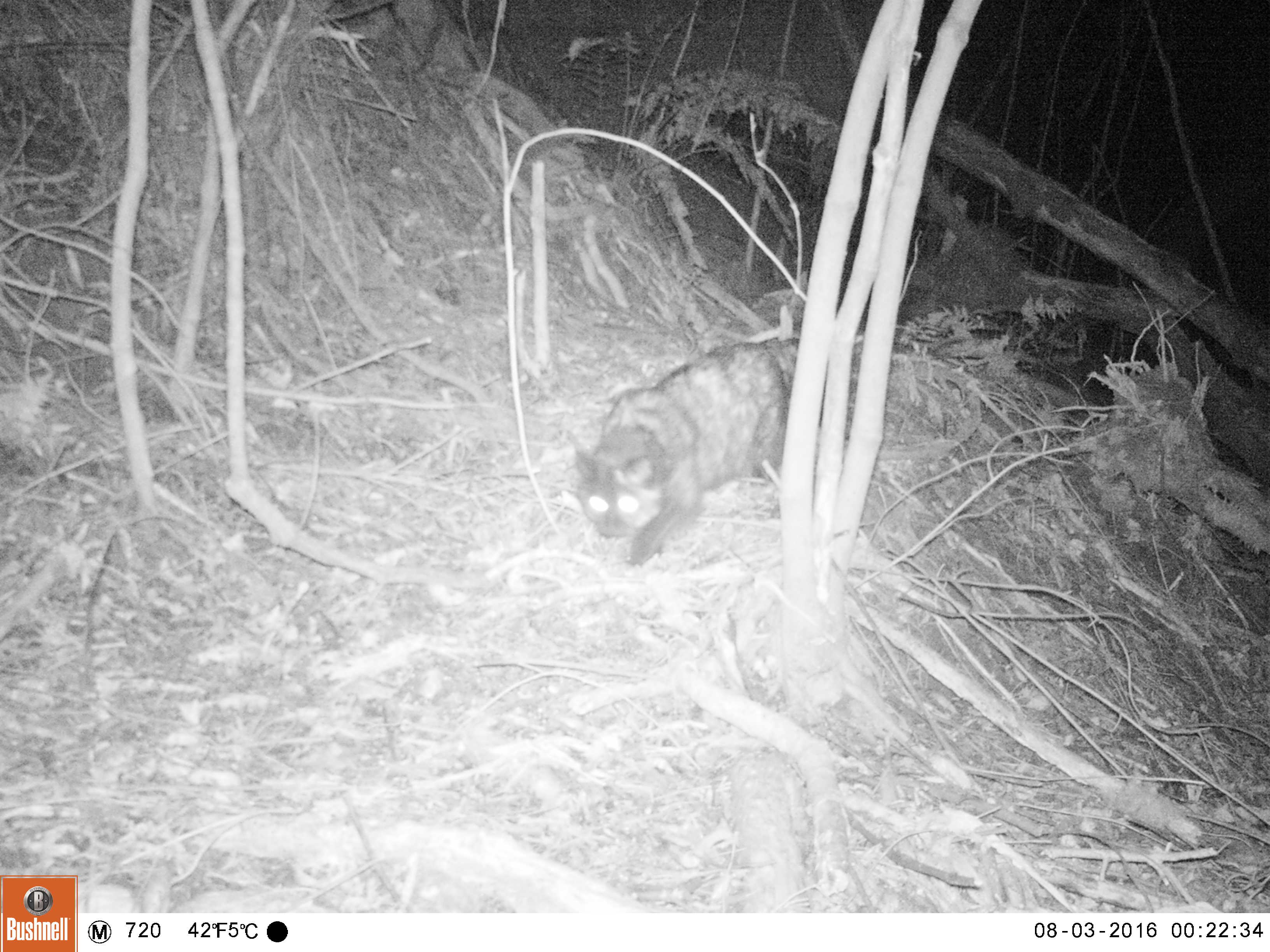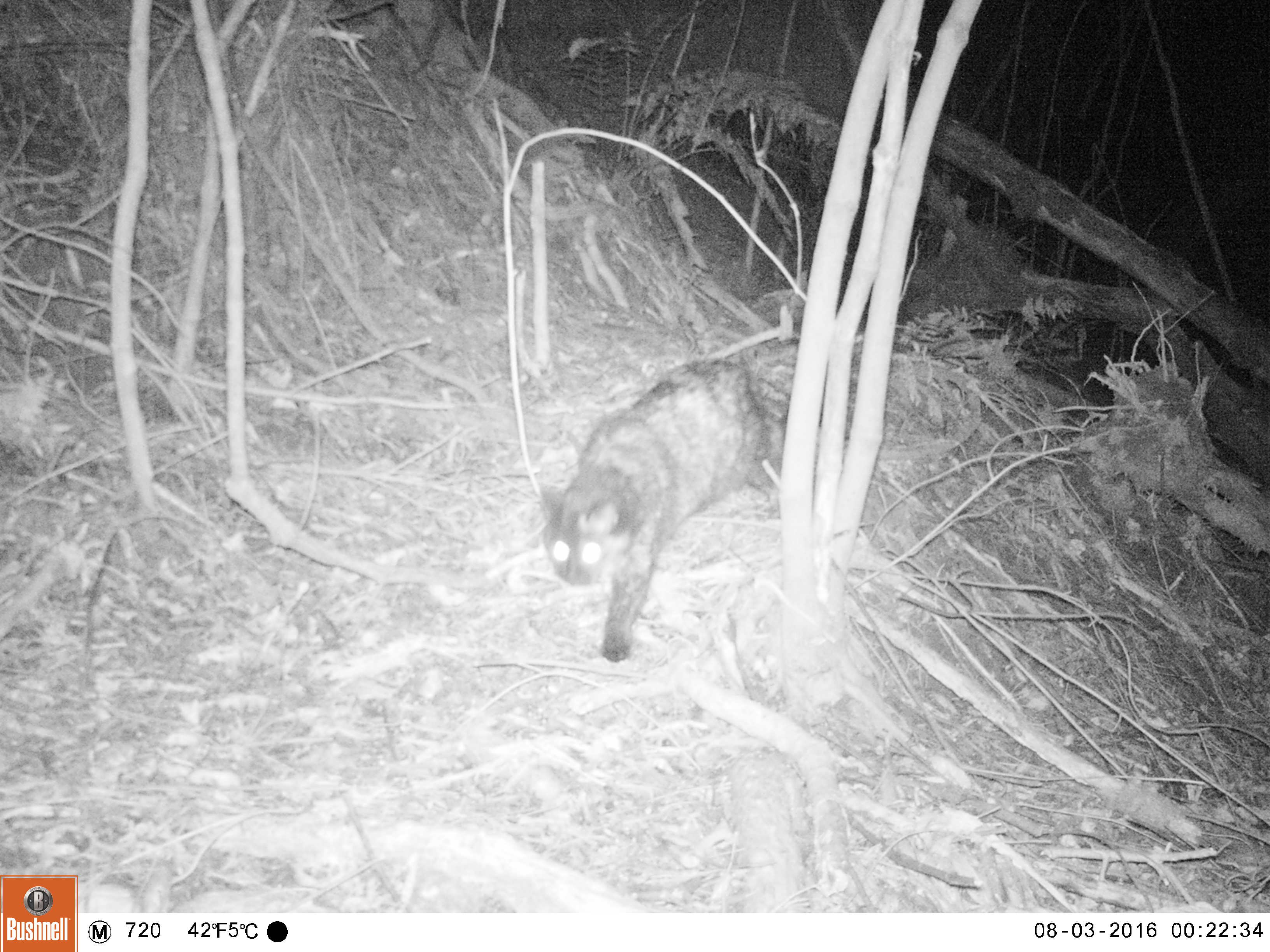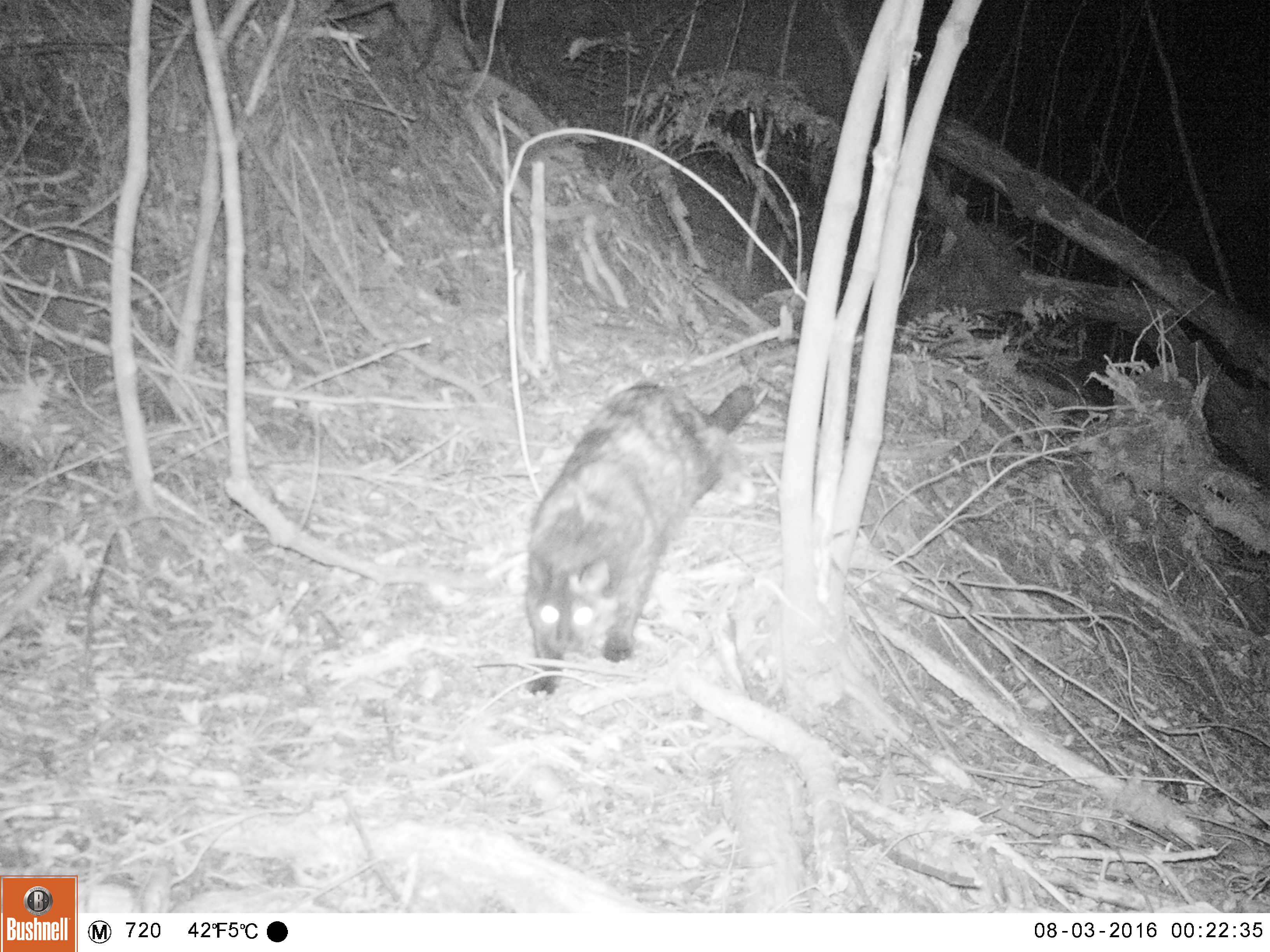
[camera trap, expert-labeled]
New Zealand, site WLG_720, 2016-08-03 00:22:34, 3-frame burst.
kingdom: Animalia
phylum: Chordata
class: Mammalia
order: Carnivora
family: Felidae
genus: Felis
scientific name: Felis catus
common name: domestic cat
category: cat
Cat (domestic cat) (Felis catus).